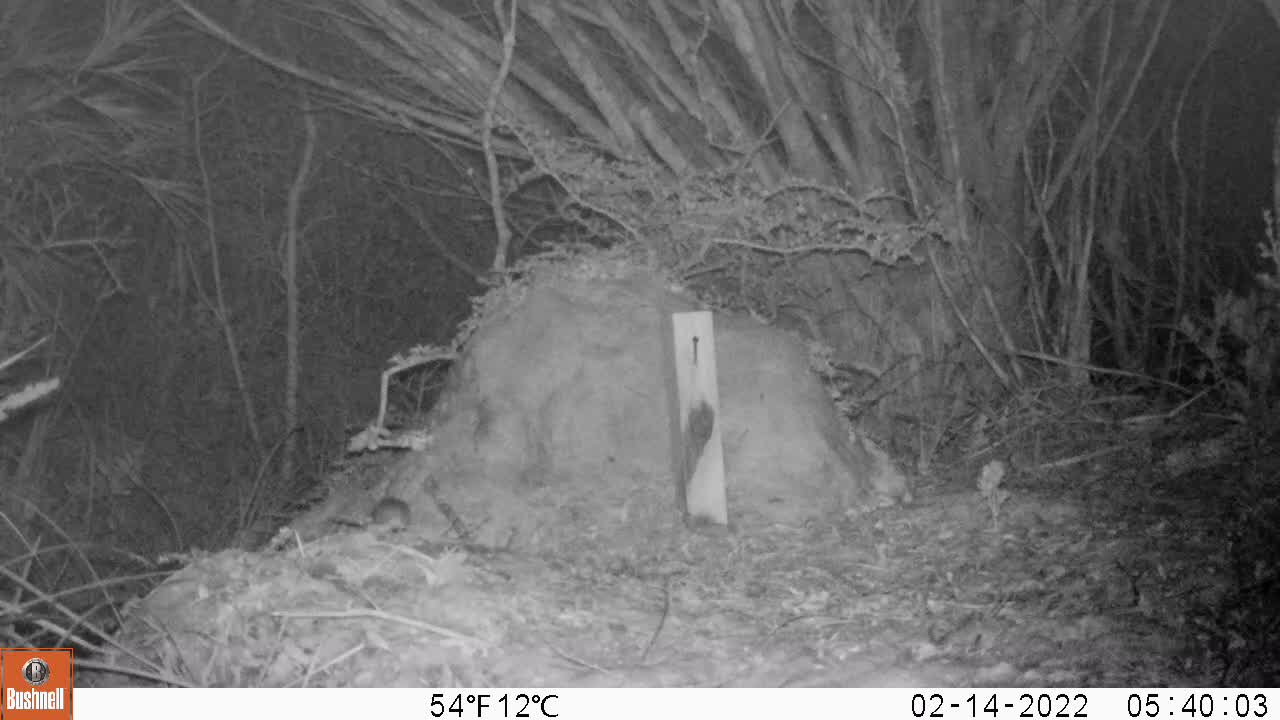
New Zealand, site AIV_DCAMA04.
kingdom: Animalia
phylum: Chordata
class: Mammalia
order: Rodentia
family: Muridae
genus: Mus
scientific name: Mus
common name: mouse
Mouse (Mus).